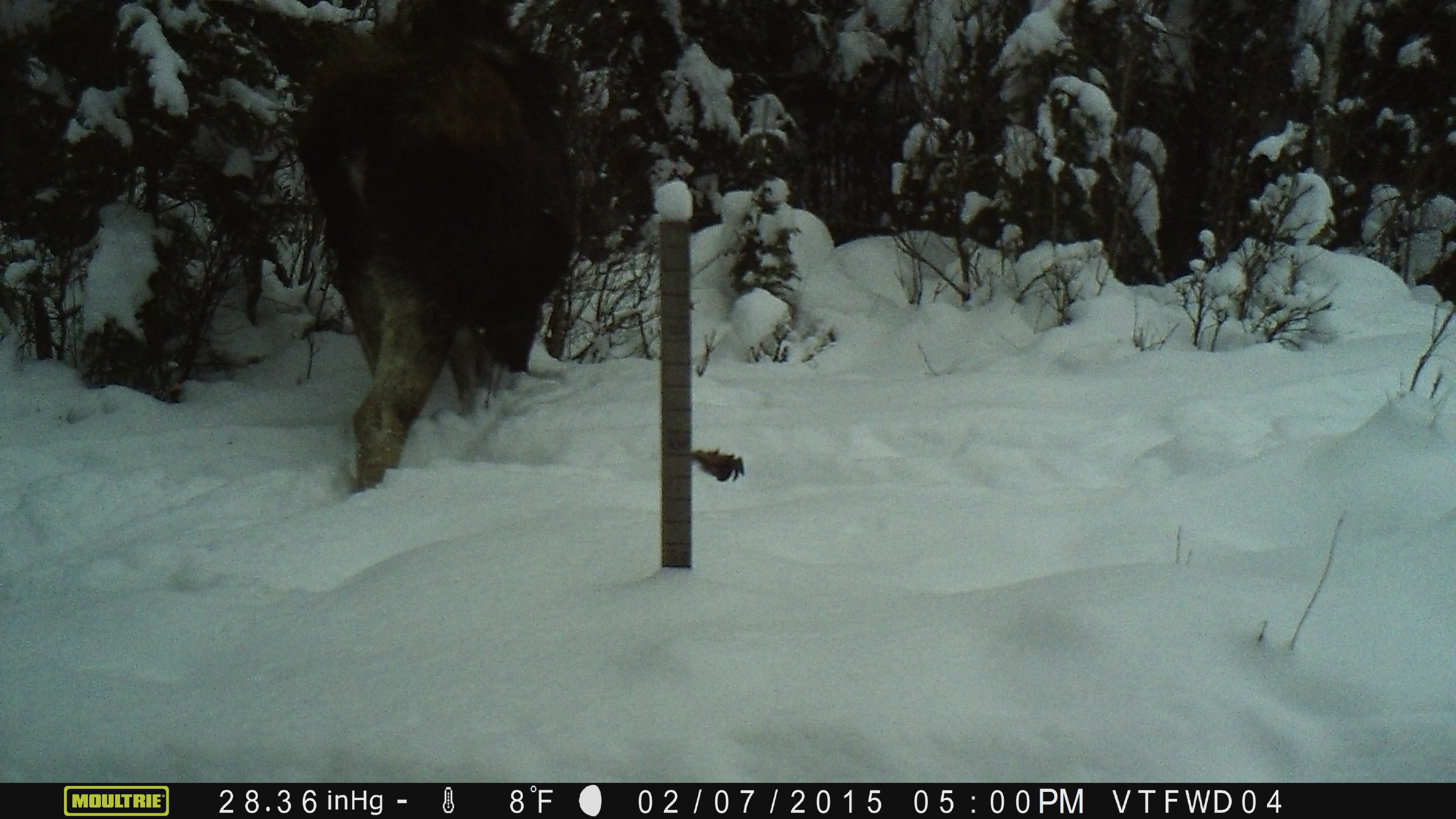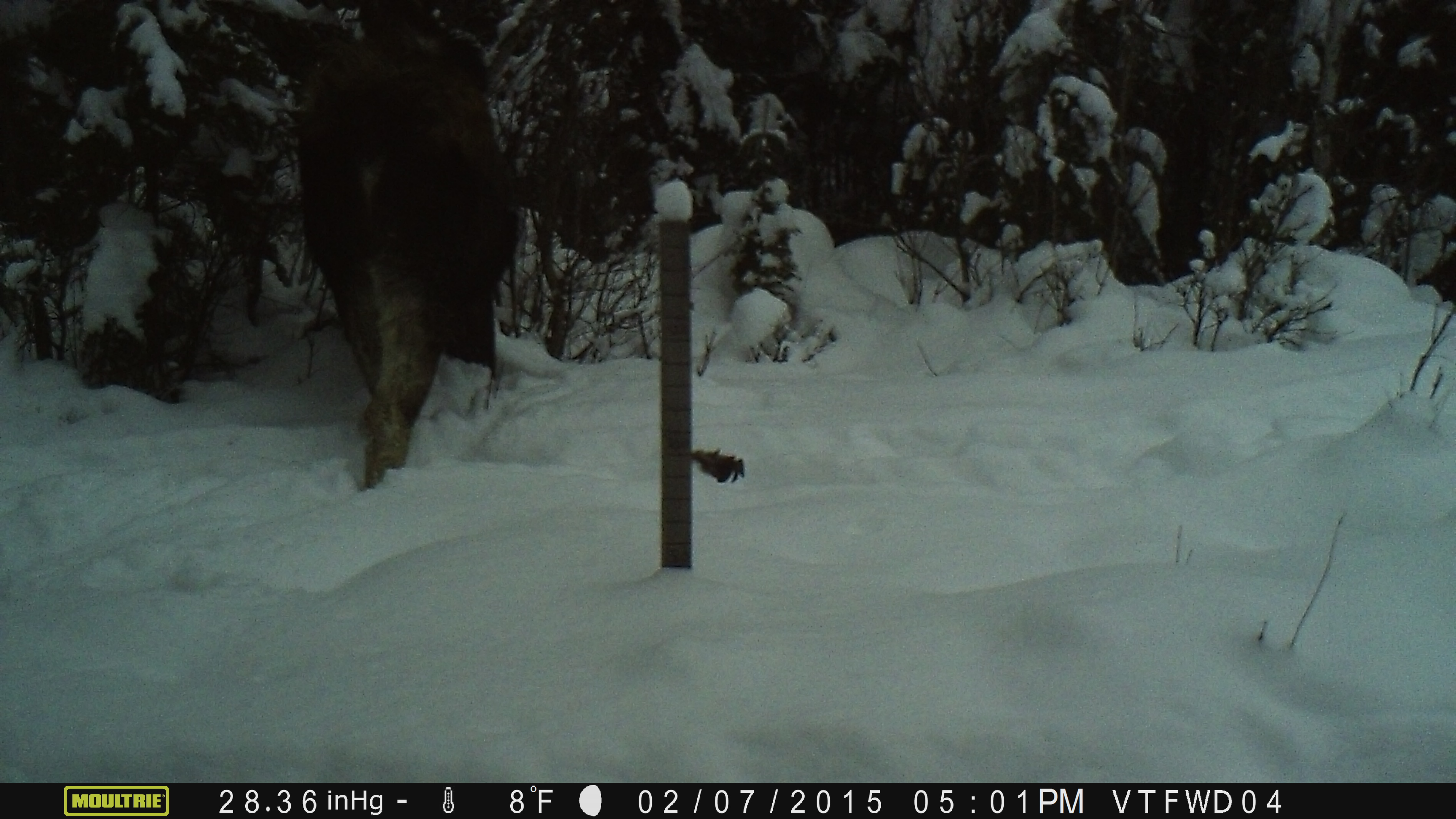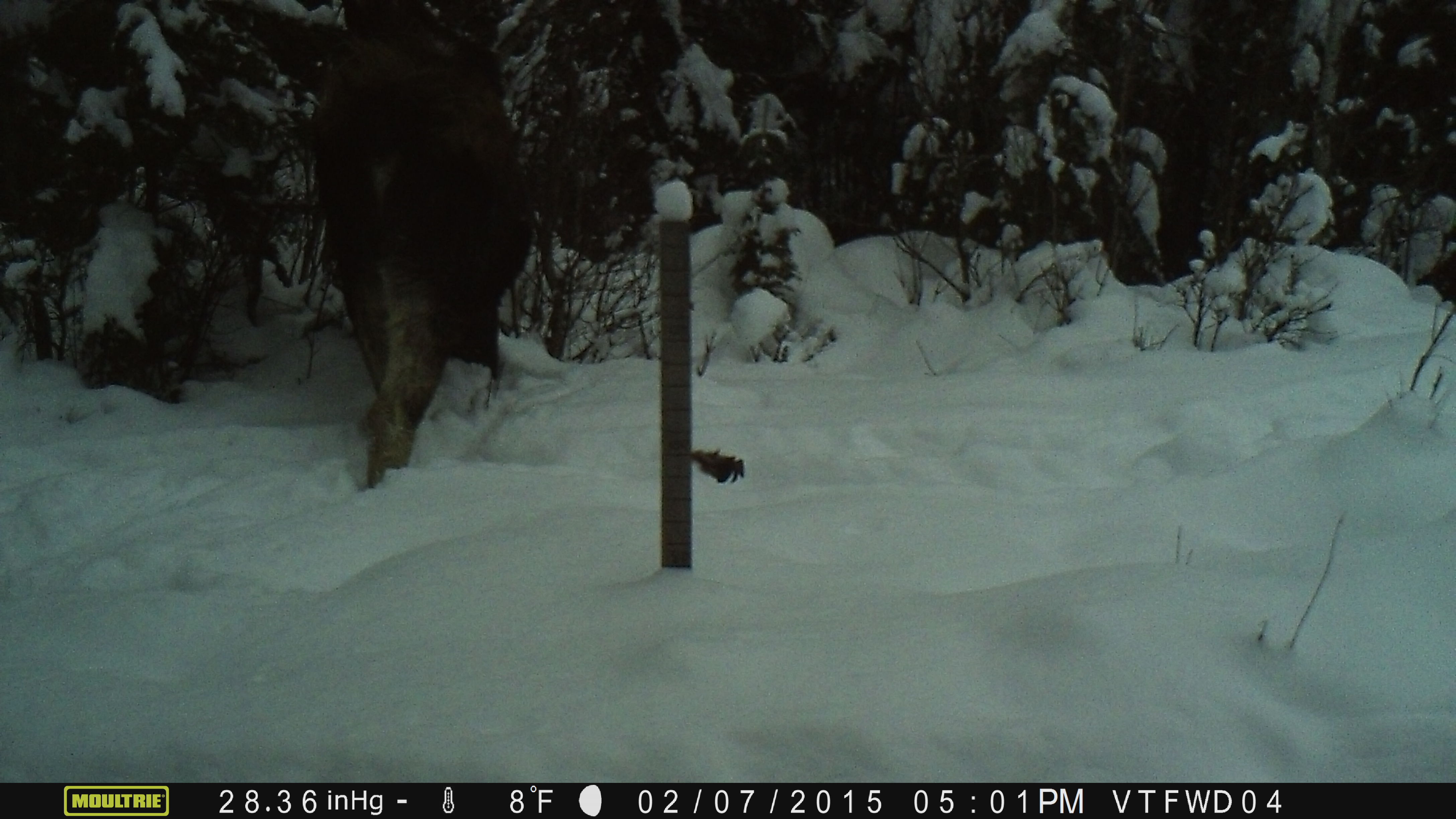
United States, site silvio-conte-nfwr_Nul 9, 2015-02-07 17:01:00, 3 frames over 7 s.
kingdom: Animalia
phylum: Chordata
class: Mammalia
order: Artiodactyla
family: Cervidae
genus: Alces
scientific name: Alces alces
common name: moose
Moose (Alces alces).